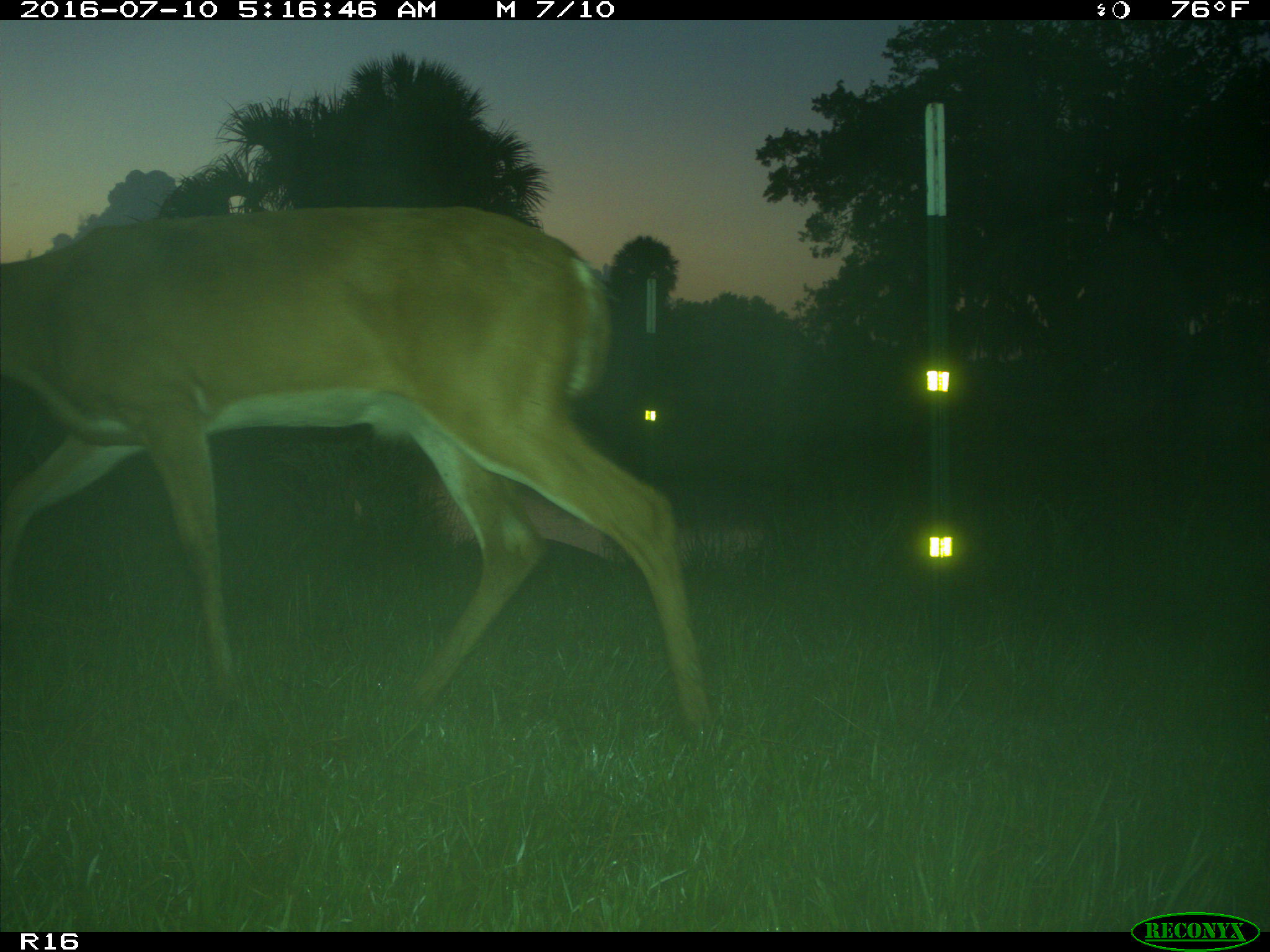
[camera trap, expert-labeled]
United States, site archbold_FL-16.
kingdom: Animalia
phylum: Chordata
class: Mammalia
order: Artiodactyla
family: Cervidae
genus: Odocoileus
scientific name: Odocoileus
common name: deer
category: unidentified deer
Unidentified deer (deer) (Odocoileus).